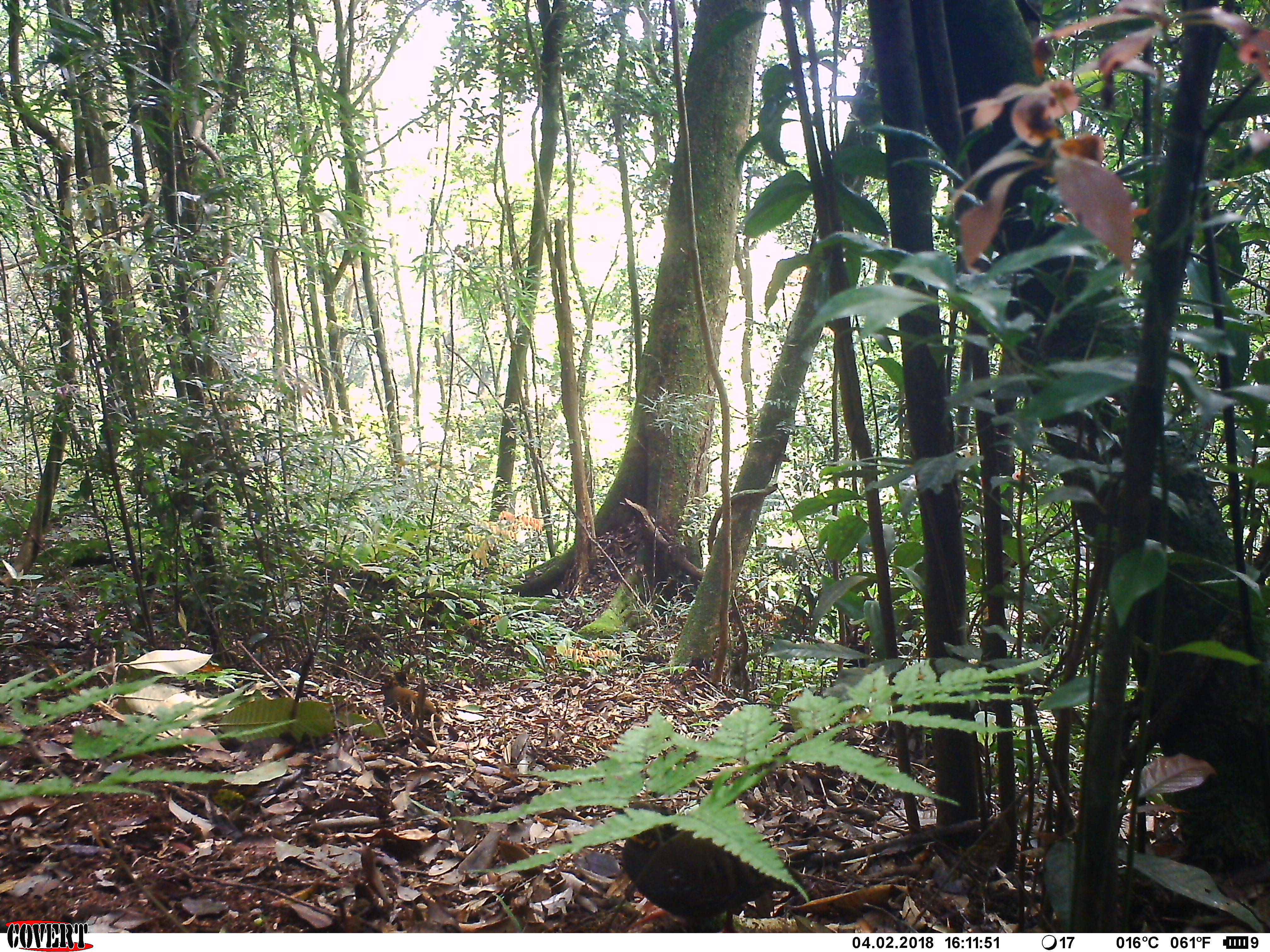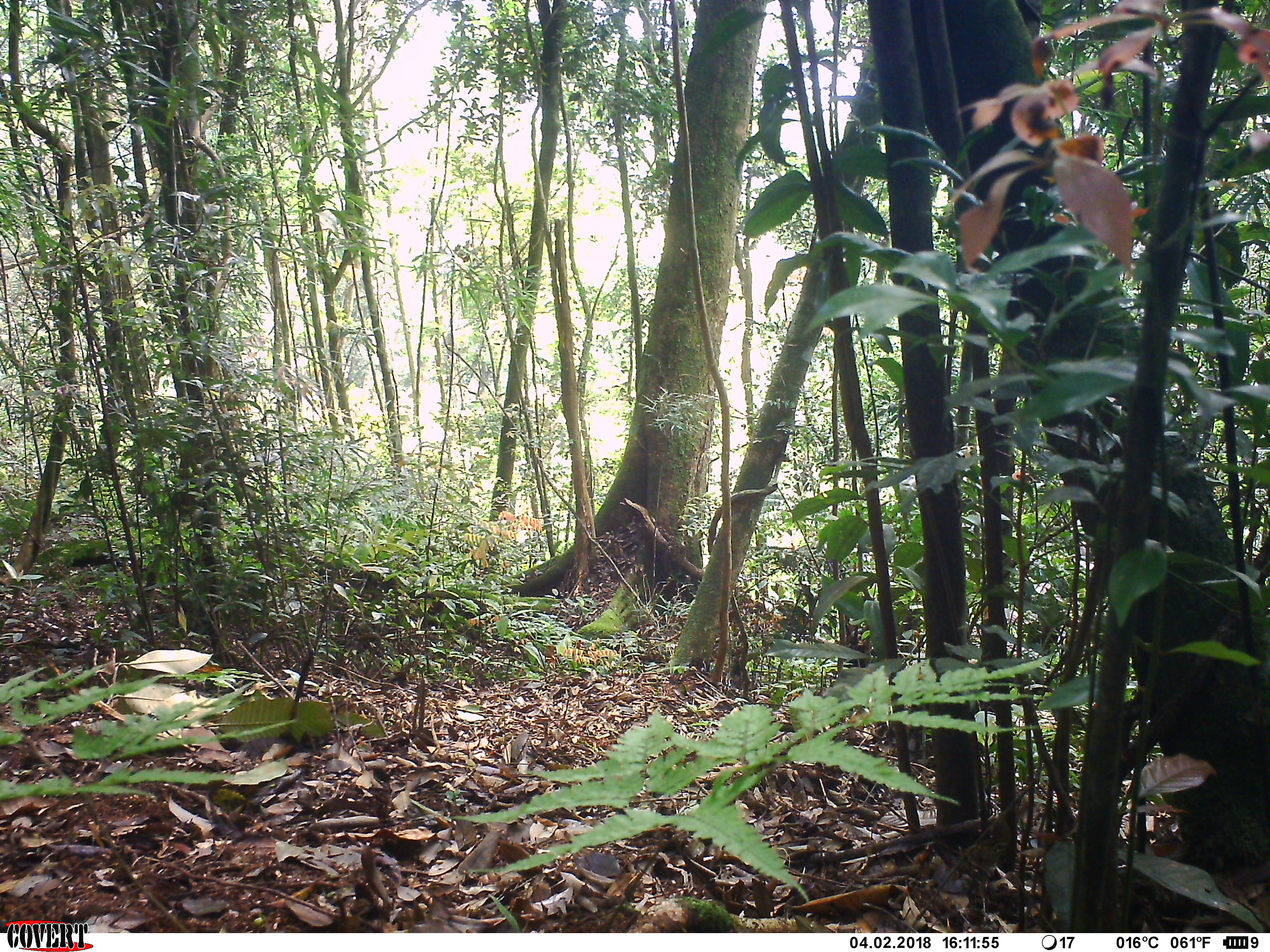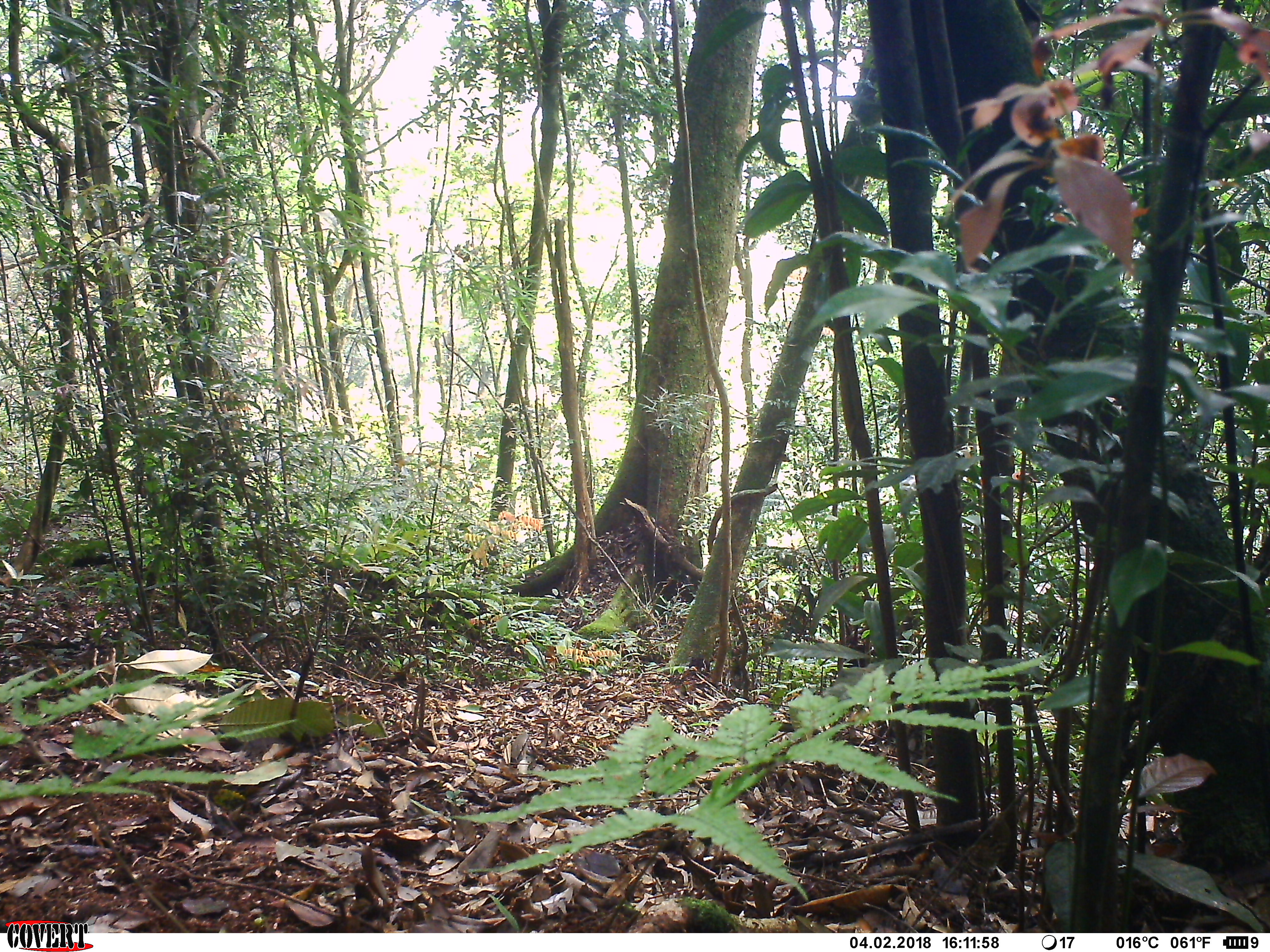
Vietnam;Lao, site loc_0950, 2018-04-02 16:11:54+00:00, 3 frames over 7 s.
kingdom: Animalia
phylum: Chordata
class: Aves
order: Galliformes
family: Phasianidae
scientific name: Phasianidae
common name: partridge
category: unidentified partridge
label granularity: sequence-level